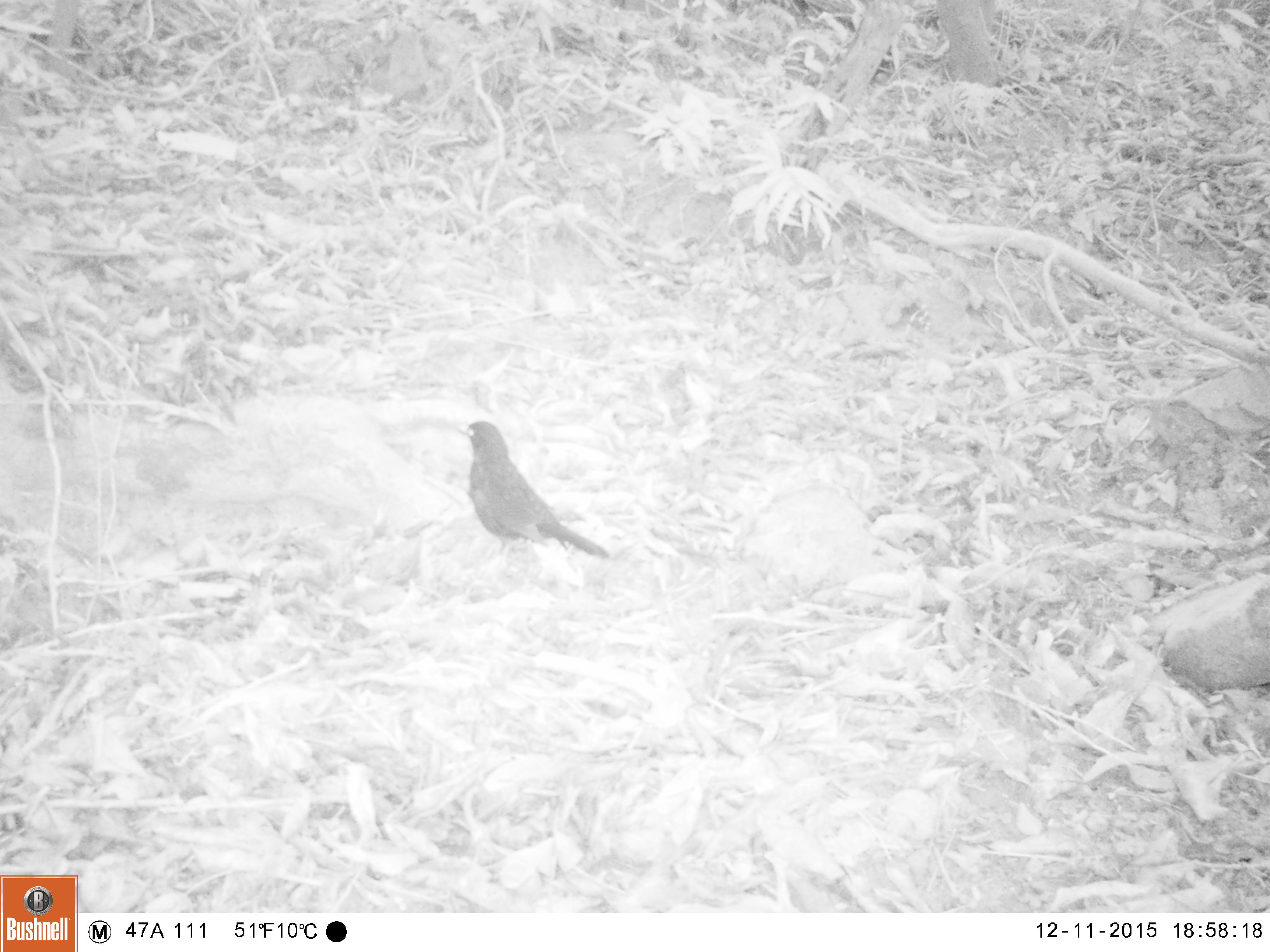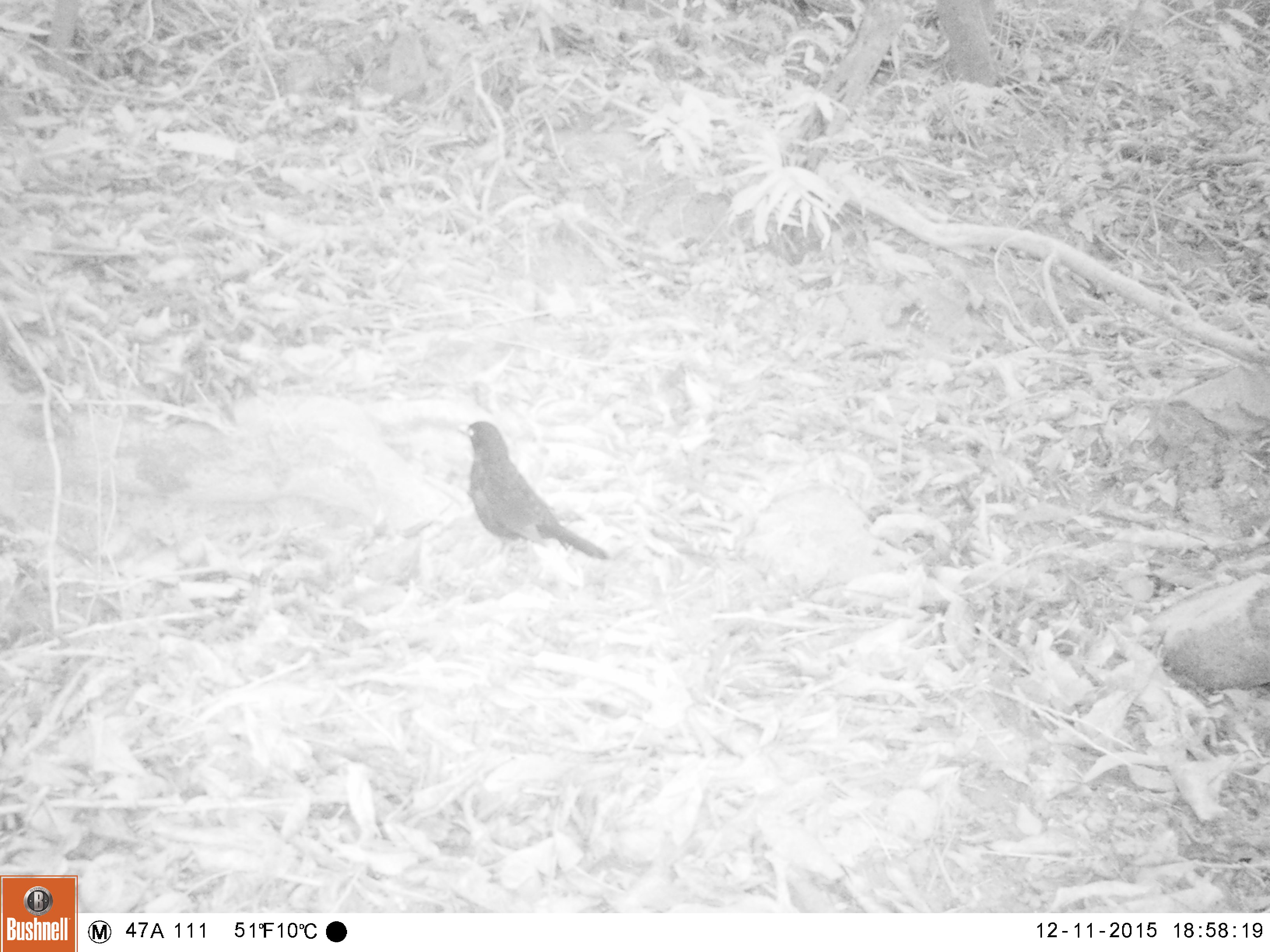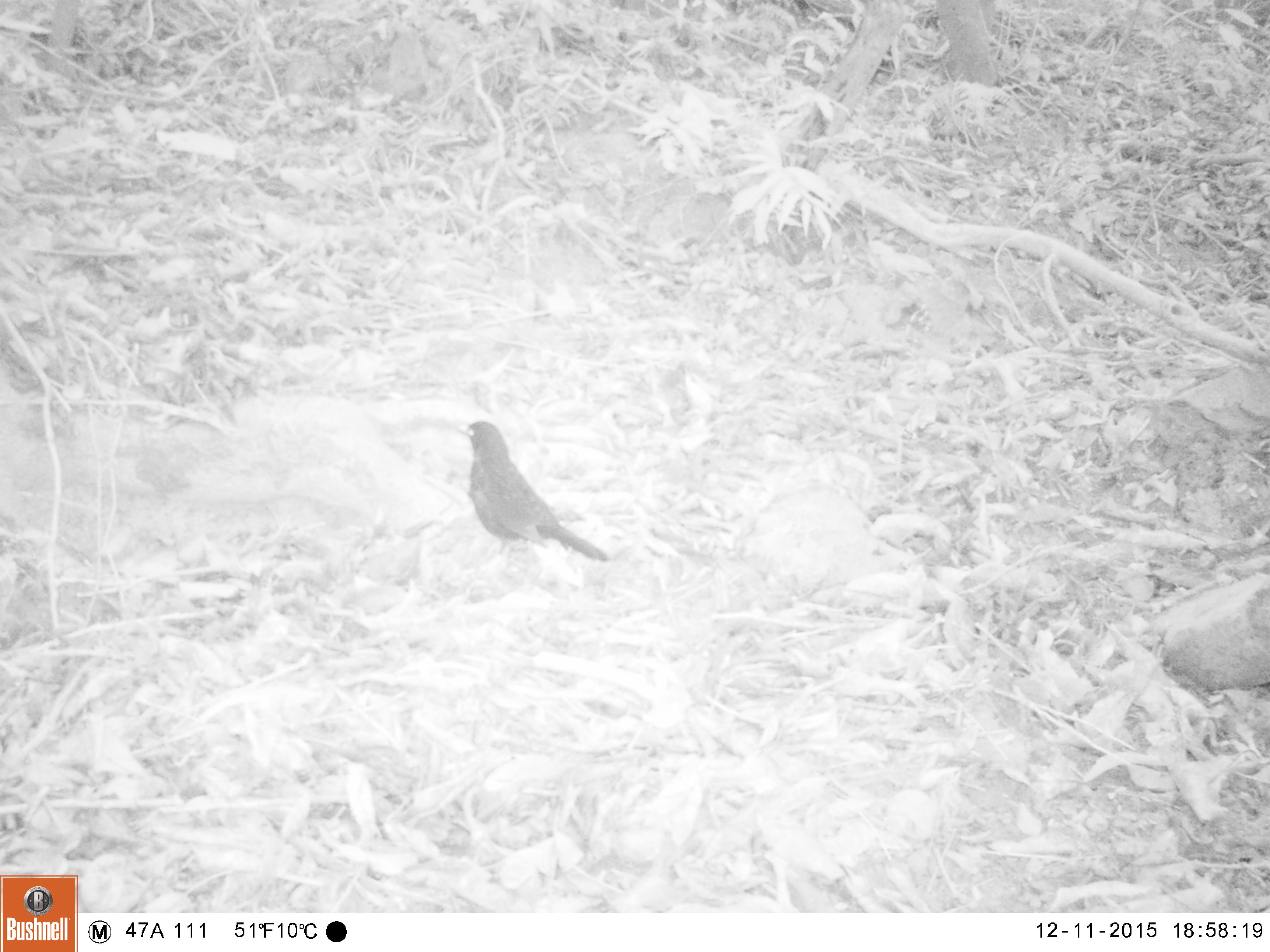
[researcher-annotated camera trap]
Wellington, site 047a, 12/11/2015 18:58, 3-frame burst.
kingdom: Animalia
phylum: Chordata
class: Aves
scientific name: Aves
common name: bird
Bird (Aves).